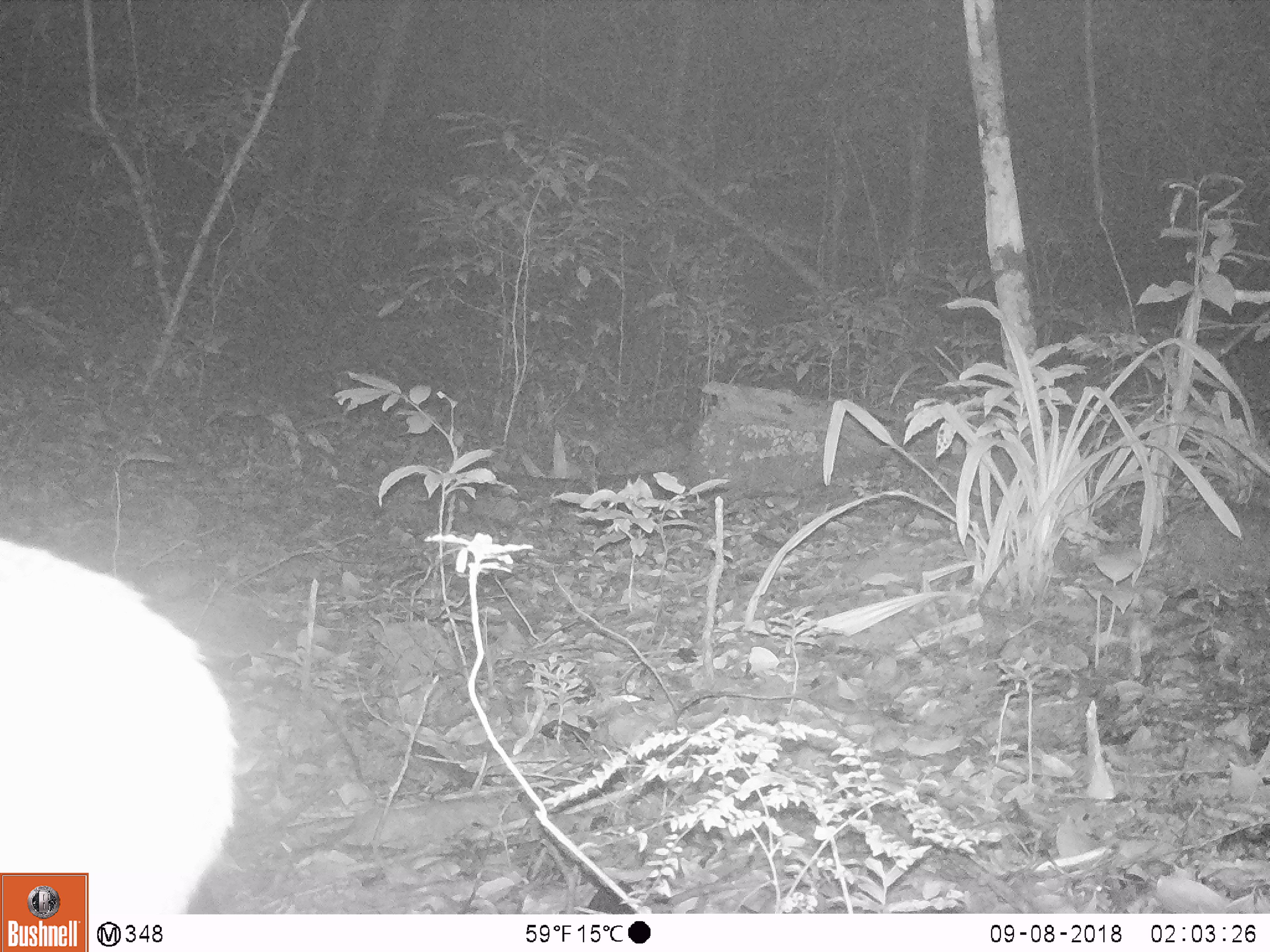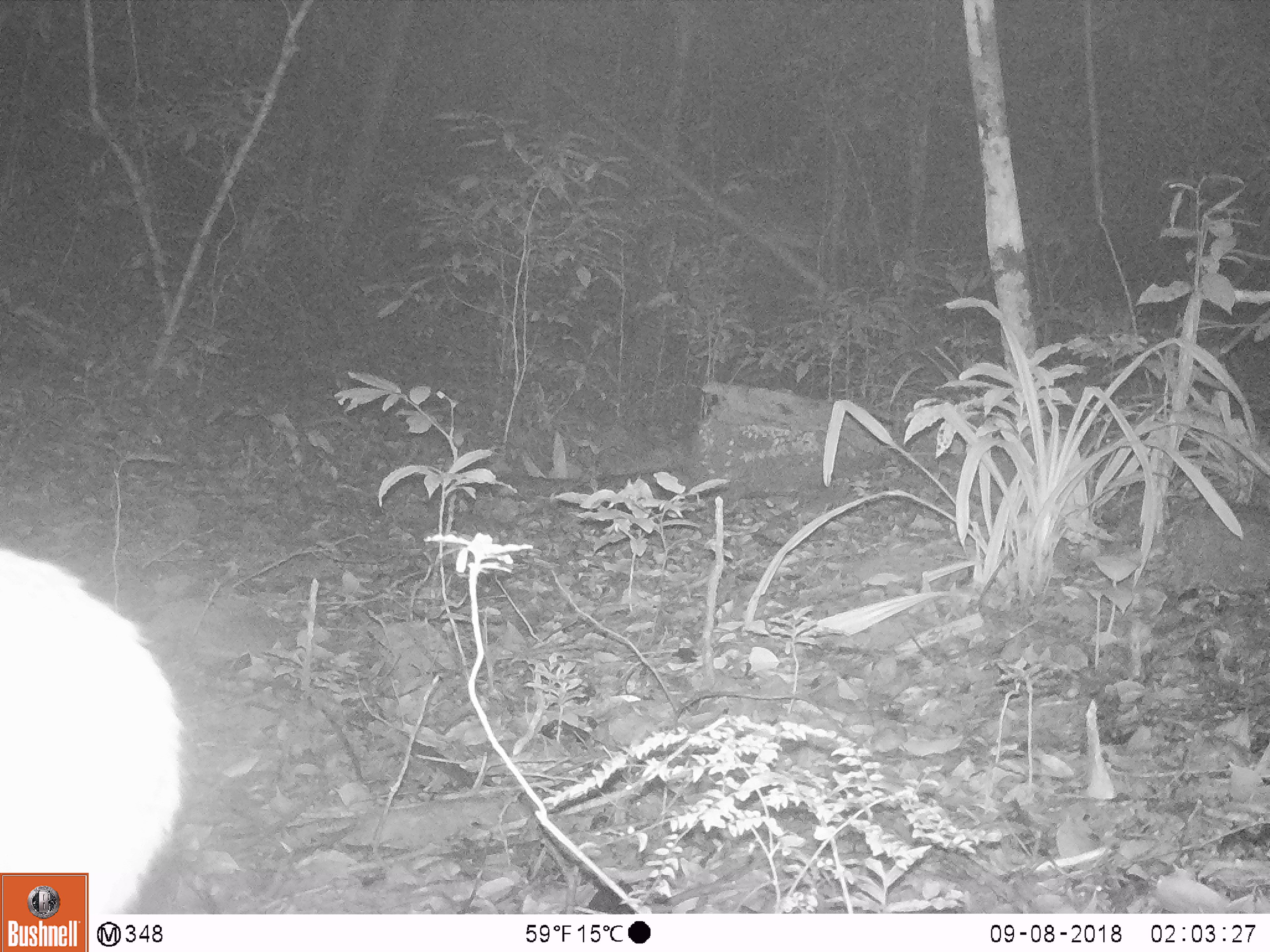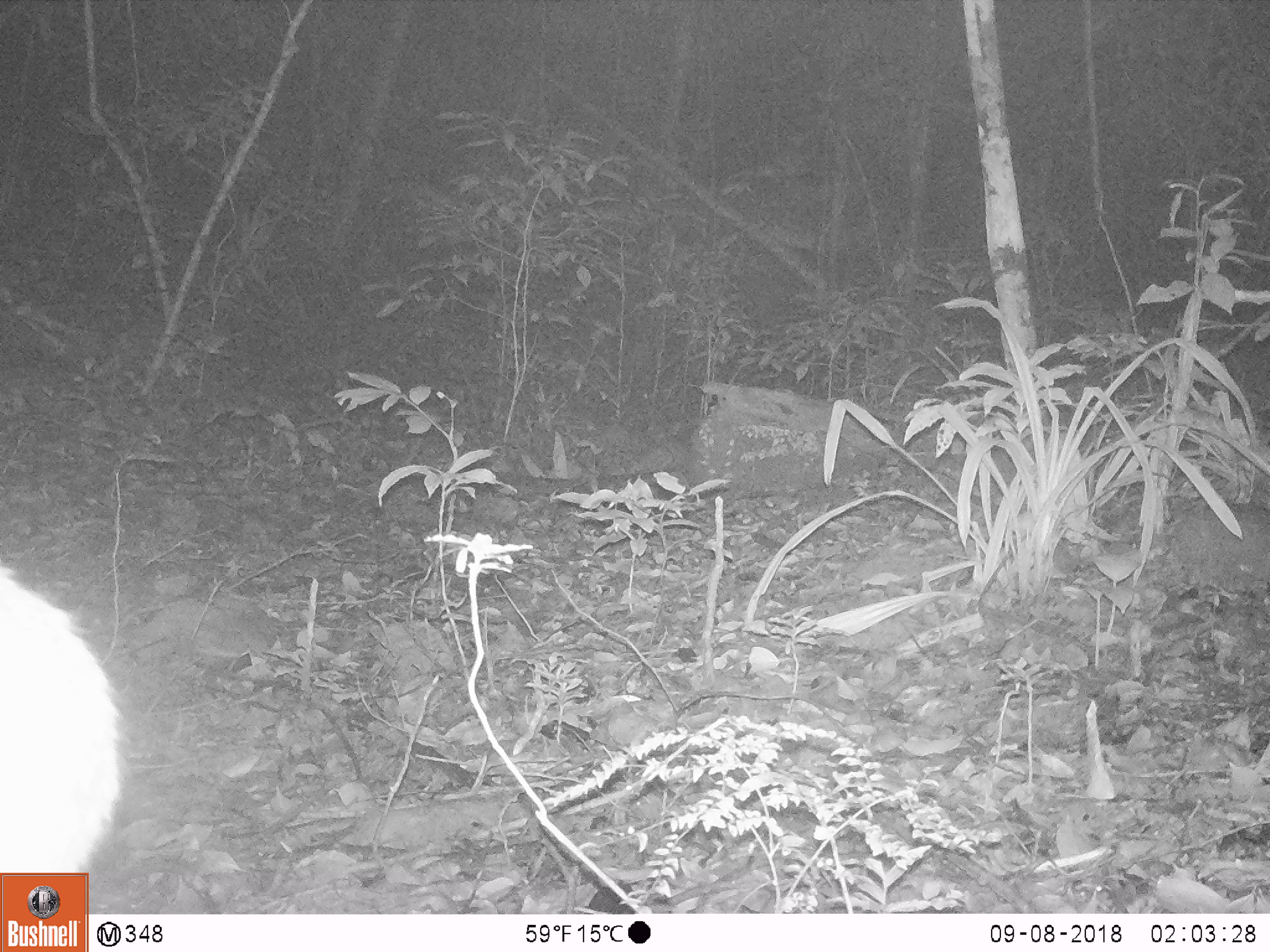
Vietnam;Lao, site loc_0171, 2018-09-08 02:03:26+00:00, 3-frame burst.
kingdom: Animalia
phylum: Chordata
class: Mammalia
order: Artiodactyla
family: Cervidae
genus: Muntiacus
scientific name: Muntiacus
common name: muntjacs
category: unidentified muntjac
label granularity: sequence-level